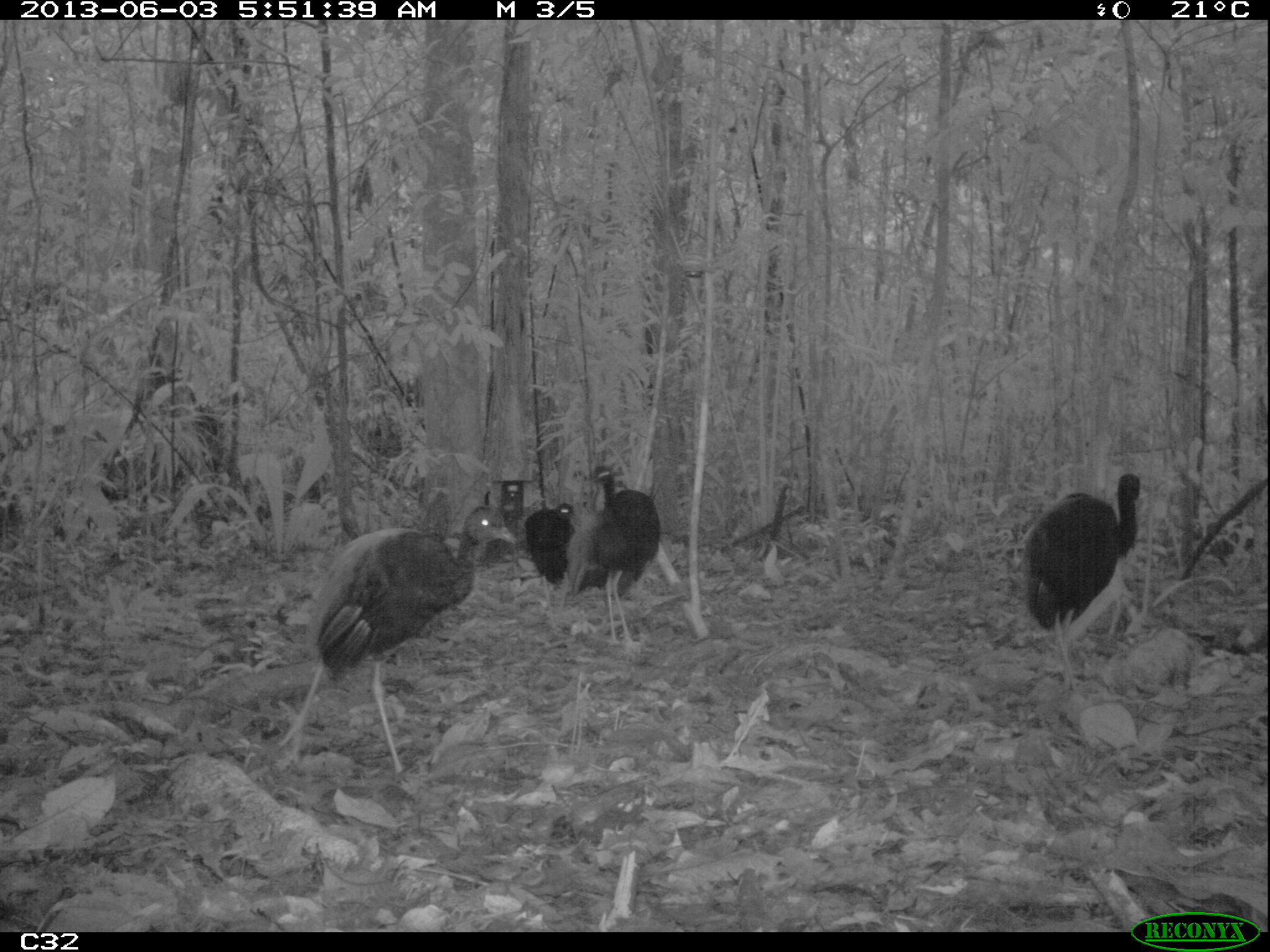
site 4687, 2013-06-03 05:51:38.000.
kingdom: Animalia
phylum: Chordata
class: Aves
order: Gruiformes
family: Psophiidae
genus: Psophia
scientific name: Psophia crepitans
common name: gray-winged trumpeter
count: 4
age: adult